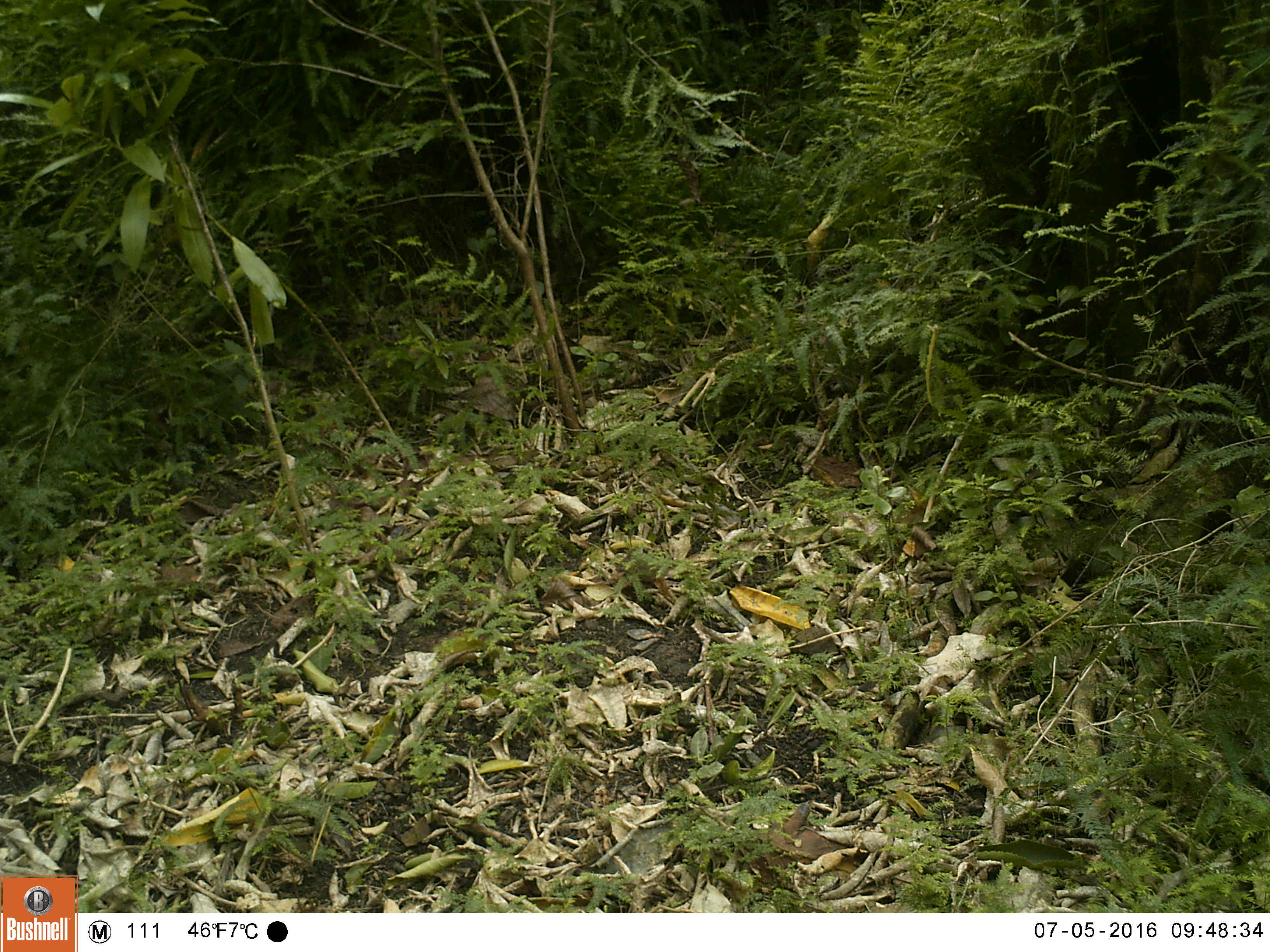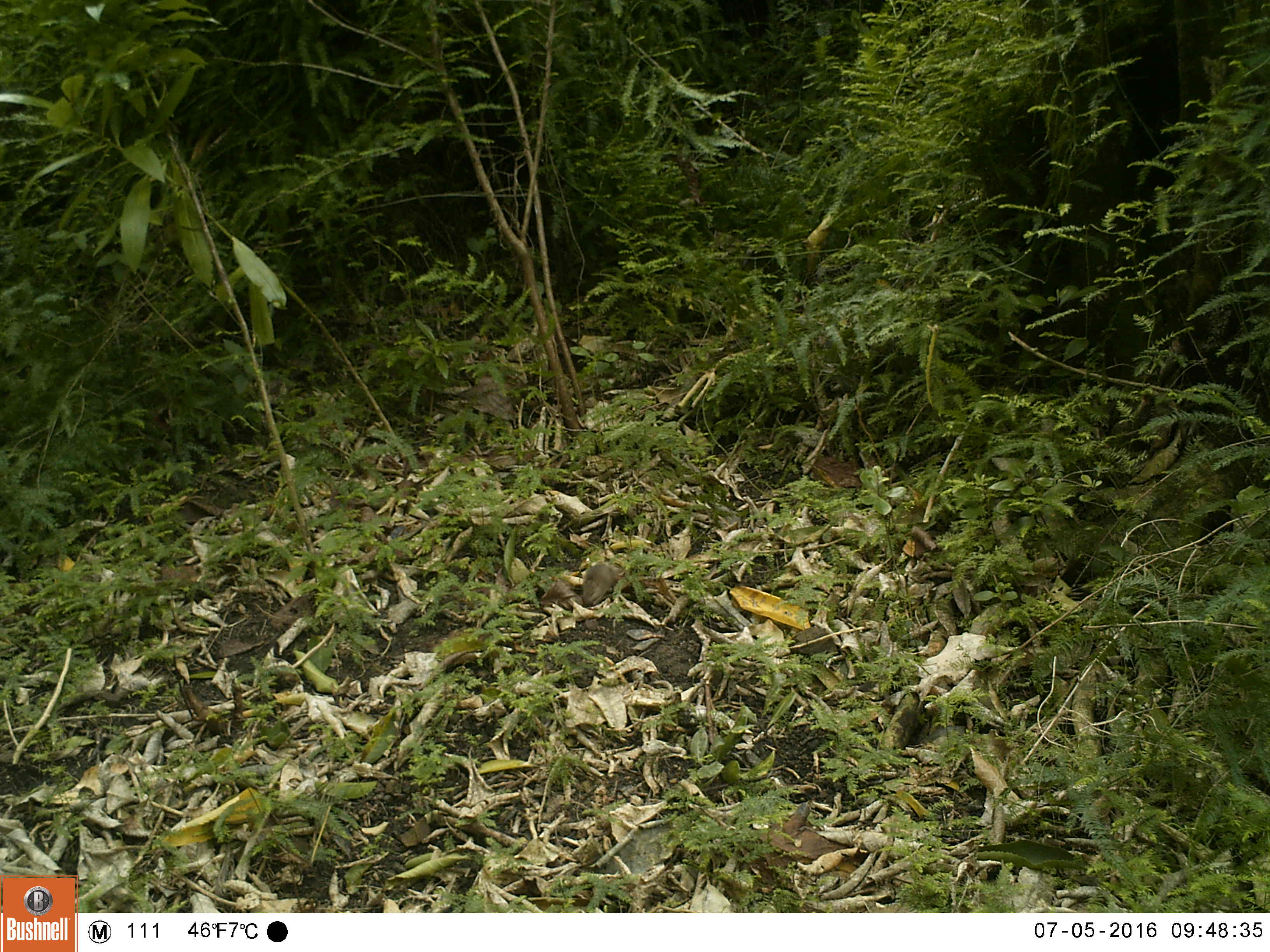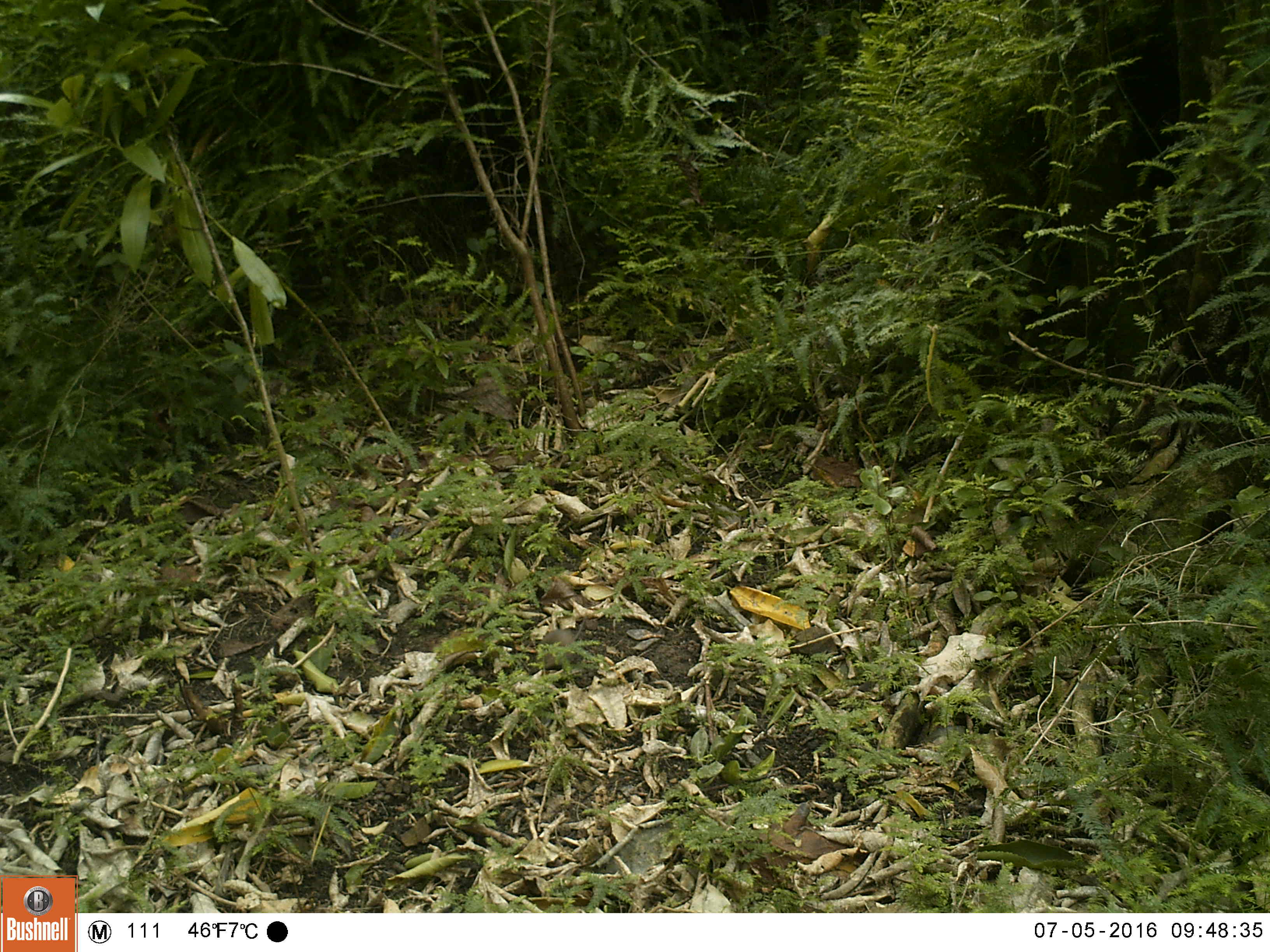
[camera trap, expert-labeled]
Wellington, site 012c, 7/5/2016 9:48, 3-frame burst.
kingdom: Animalia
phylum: Chordata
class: Mammalia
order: Rodentia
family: Muridae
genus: Mus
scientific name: Mus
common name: mouse